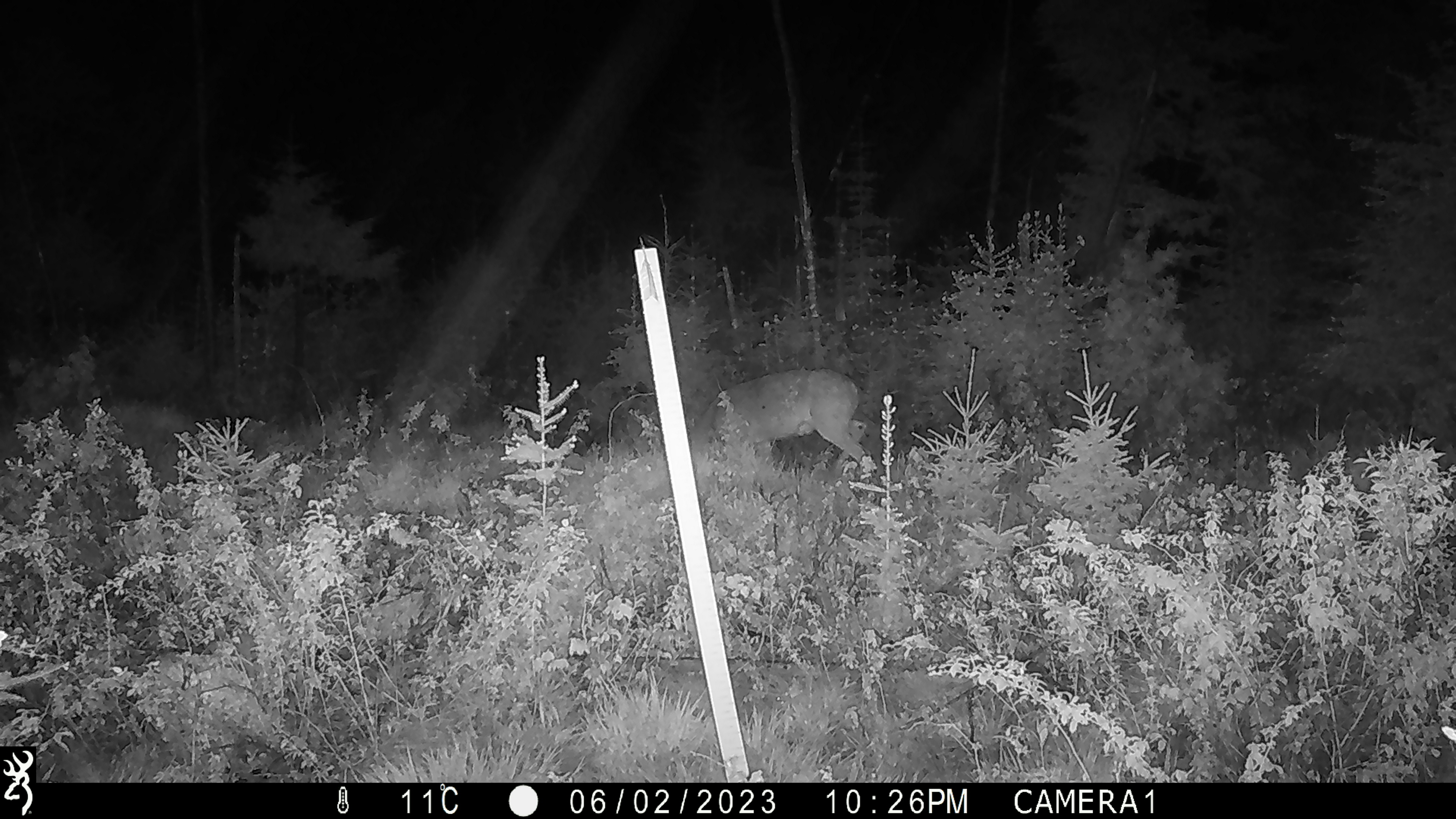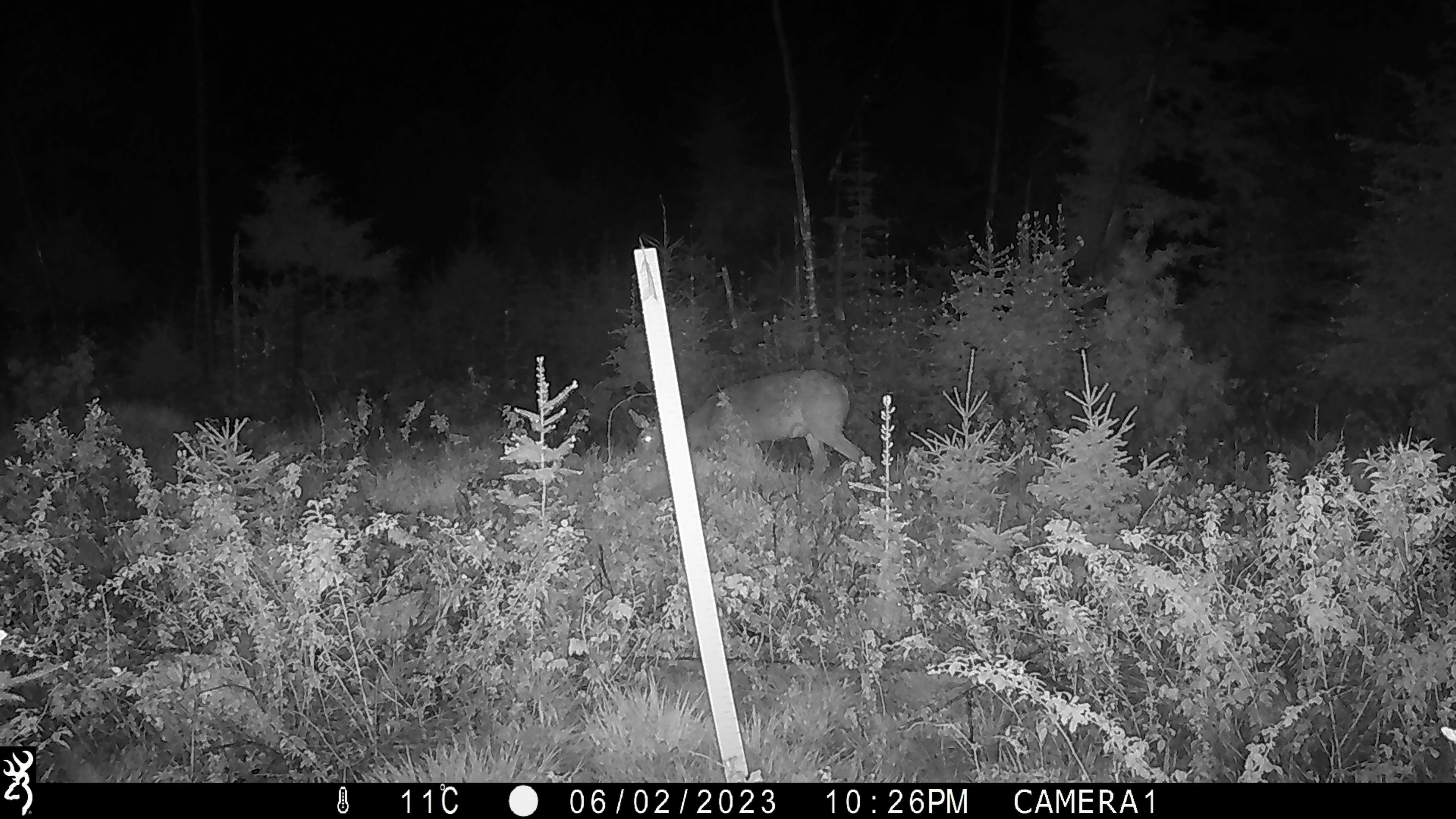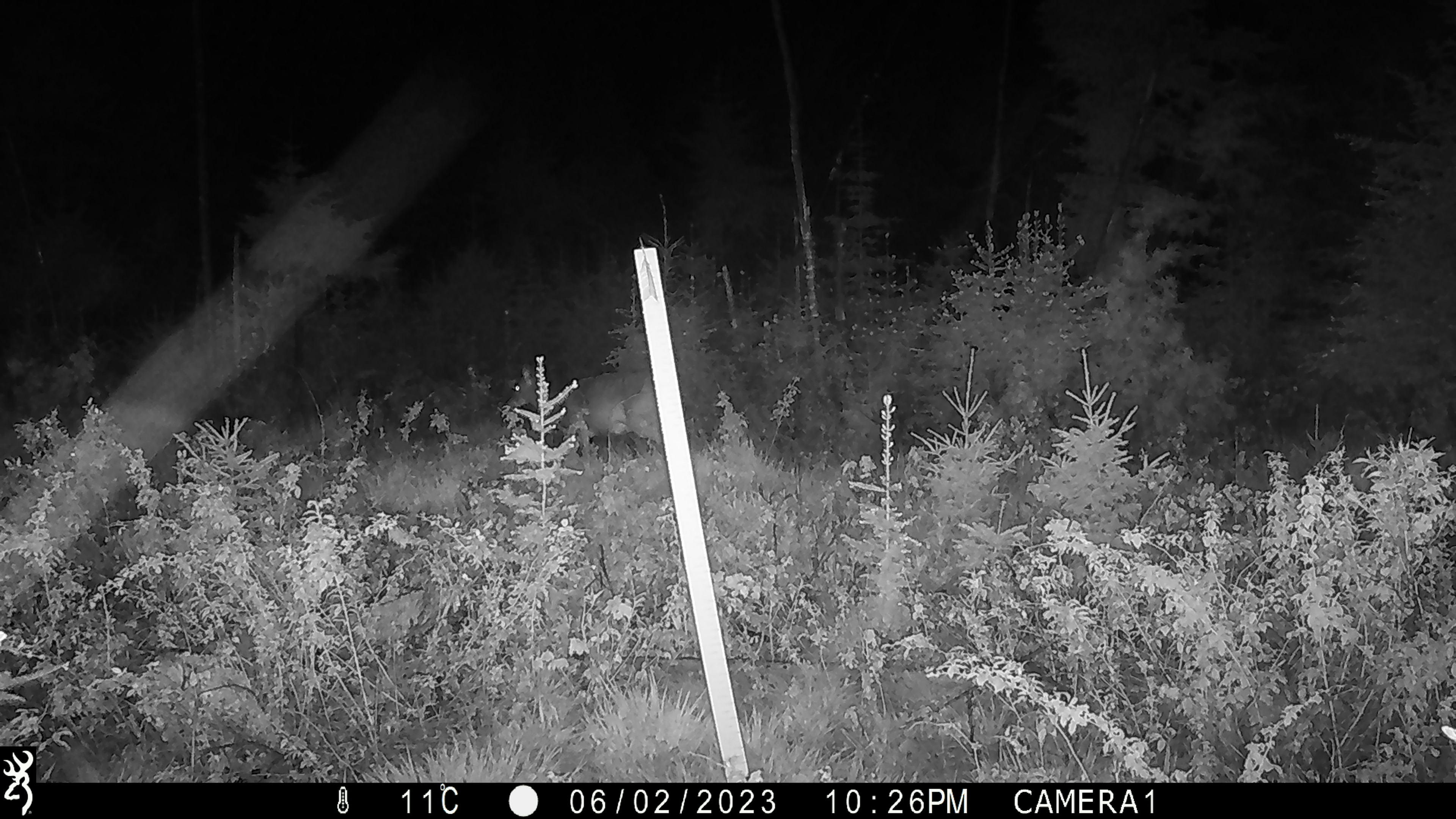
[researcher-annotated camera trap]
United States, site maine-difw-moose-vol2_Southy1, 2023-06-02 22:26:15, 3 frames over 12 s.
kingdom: Animalia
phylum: Chordata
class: Mammalia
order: Artiodactyla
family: Cervidae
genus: Odocoileus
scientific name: Odocoileus virginianus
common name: white-tailed deer